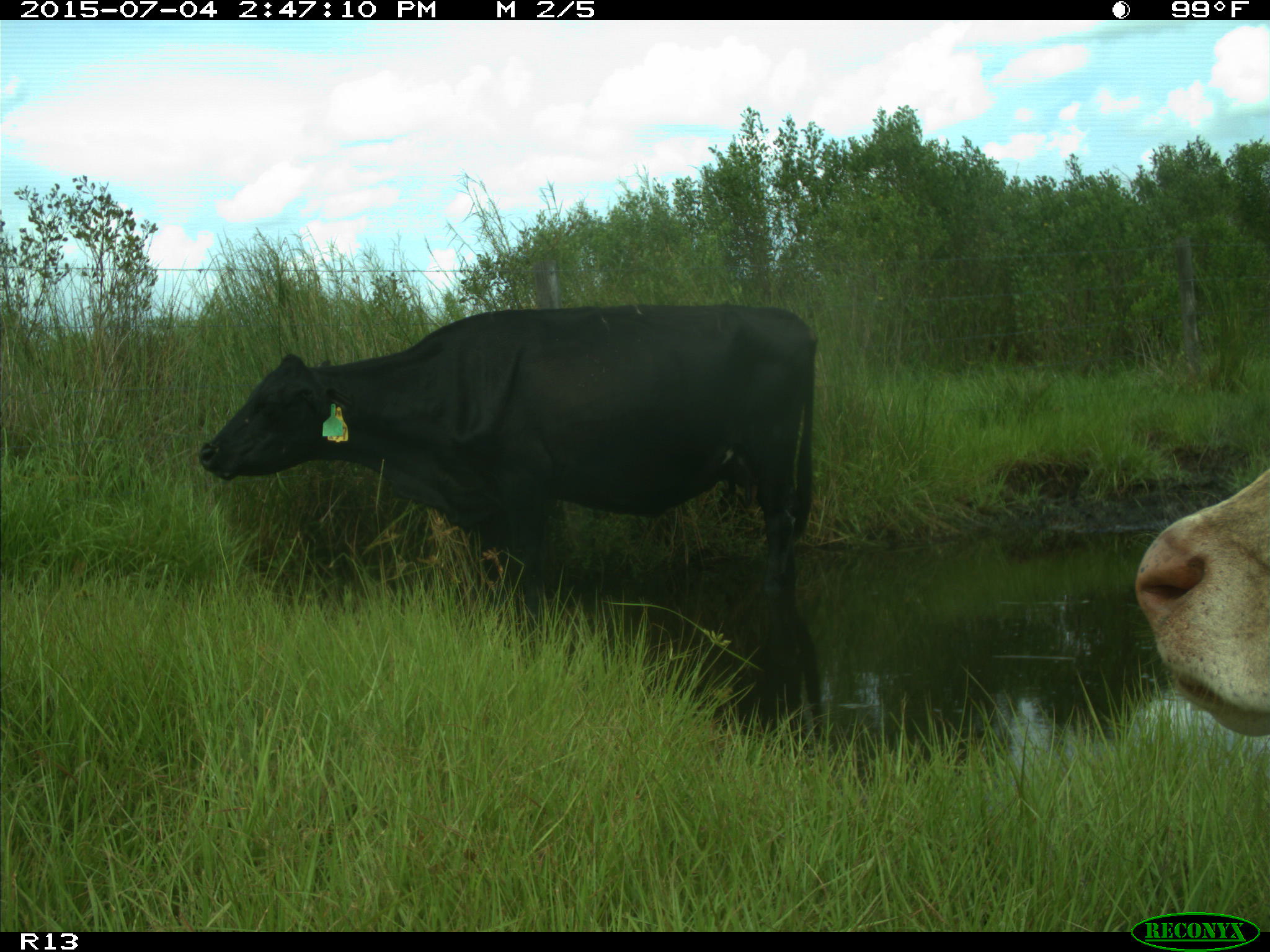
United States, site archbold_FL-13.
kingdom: Animalia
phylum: Chordata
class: Mammalia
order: Artiodactyla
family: Bovidae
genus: Bos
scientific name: Bos taurus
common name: domestic cow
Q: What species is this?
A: Bos taurus (domestic cow).